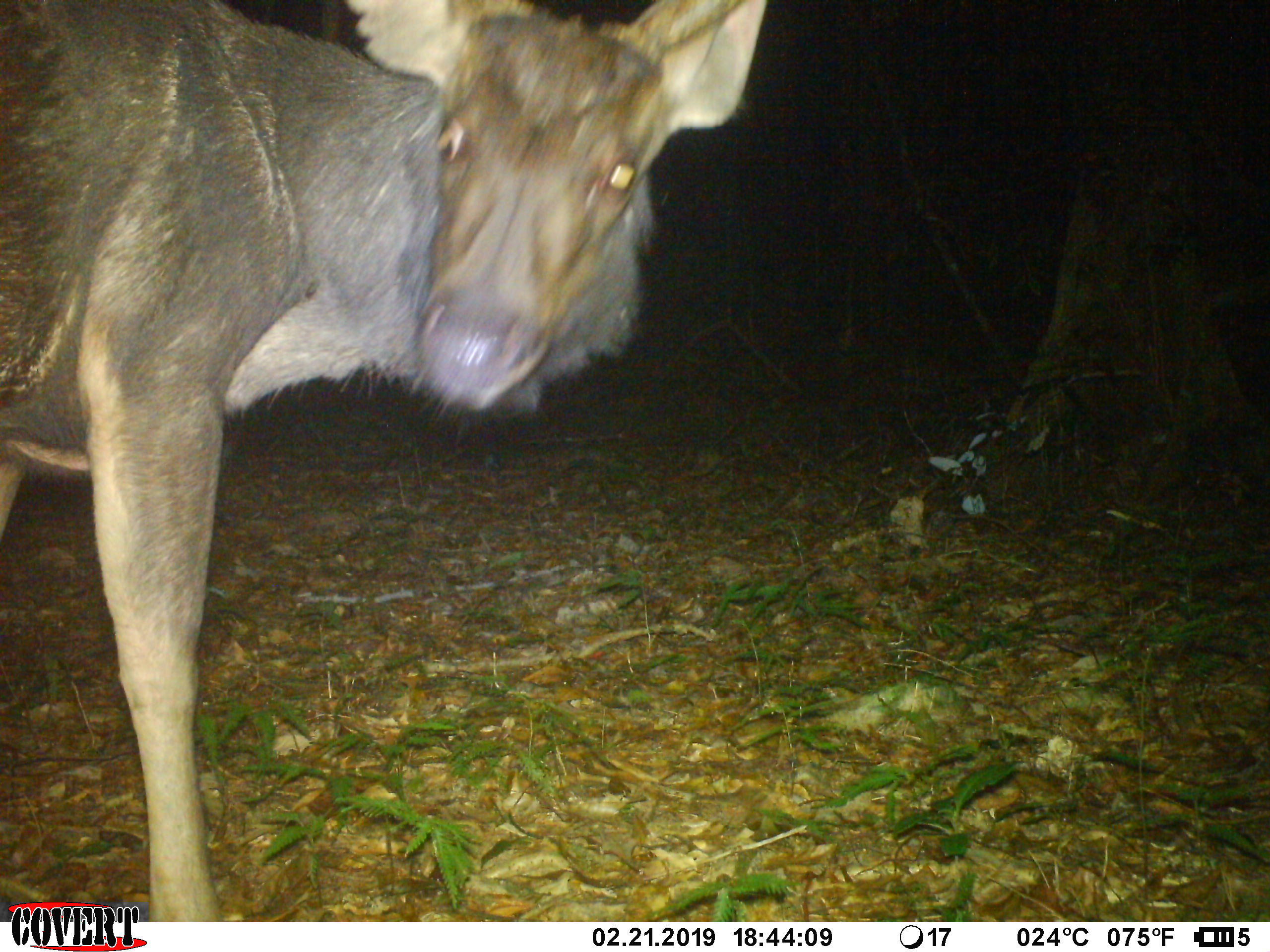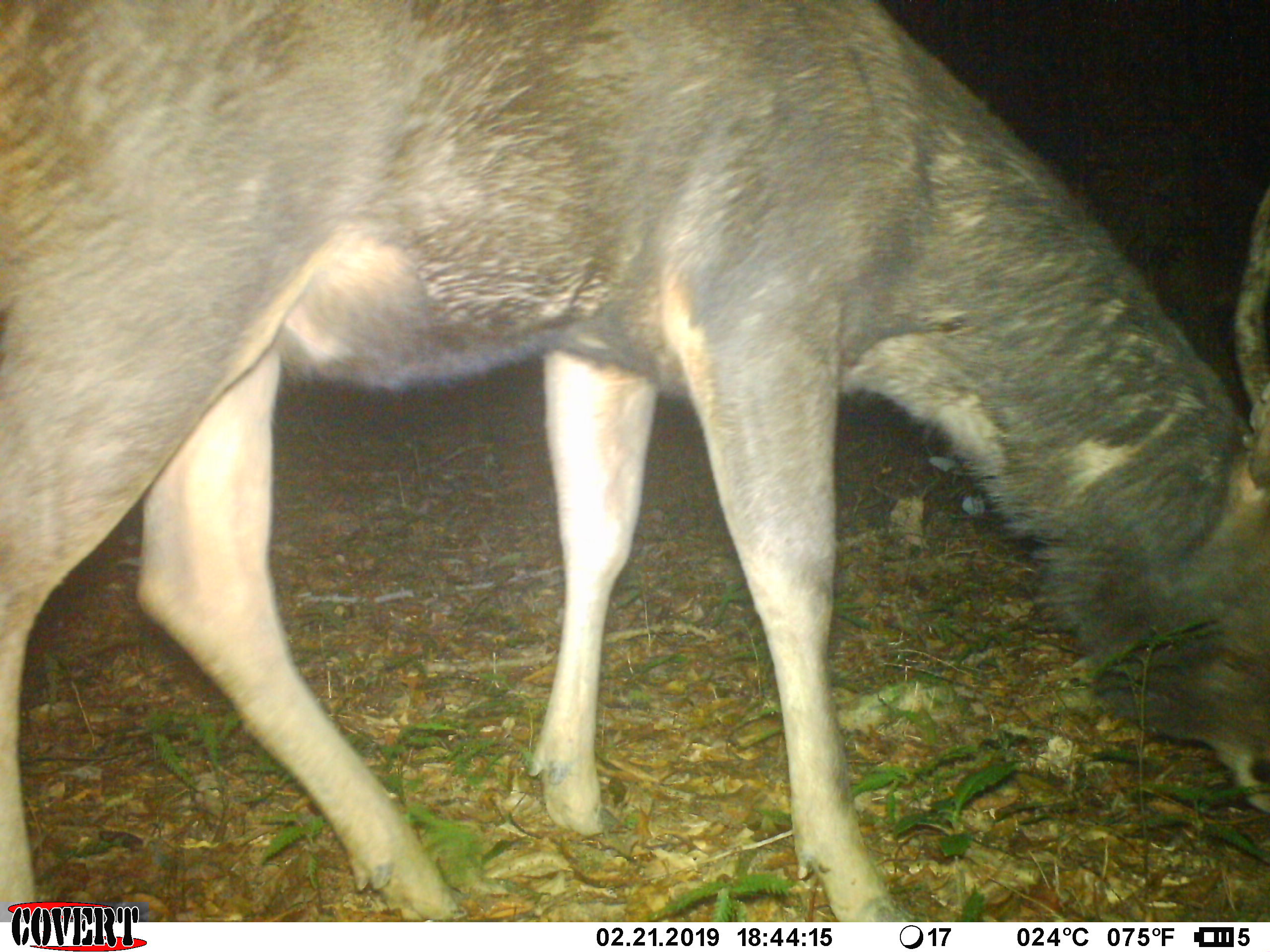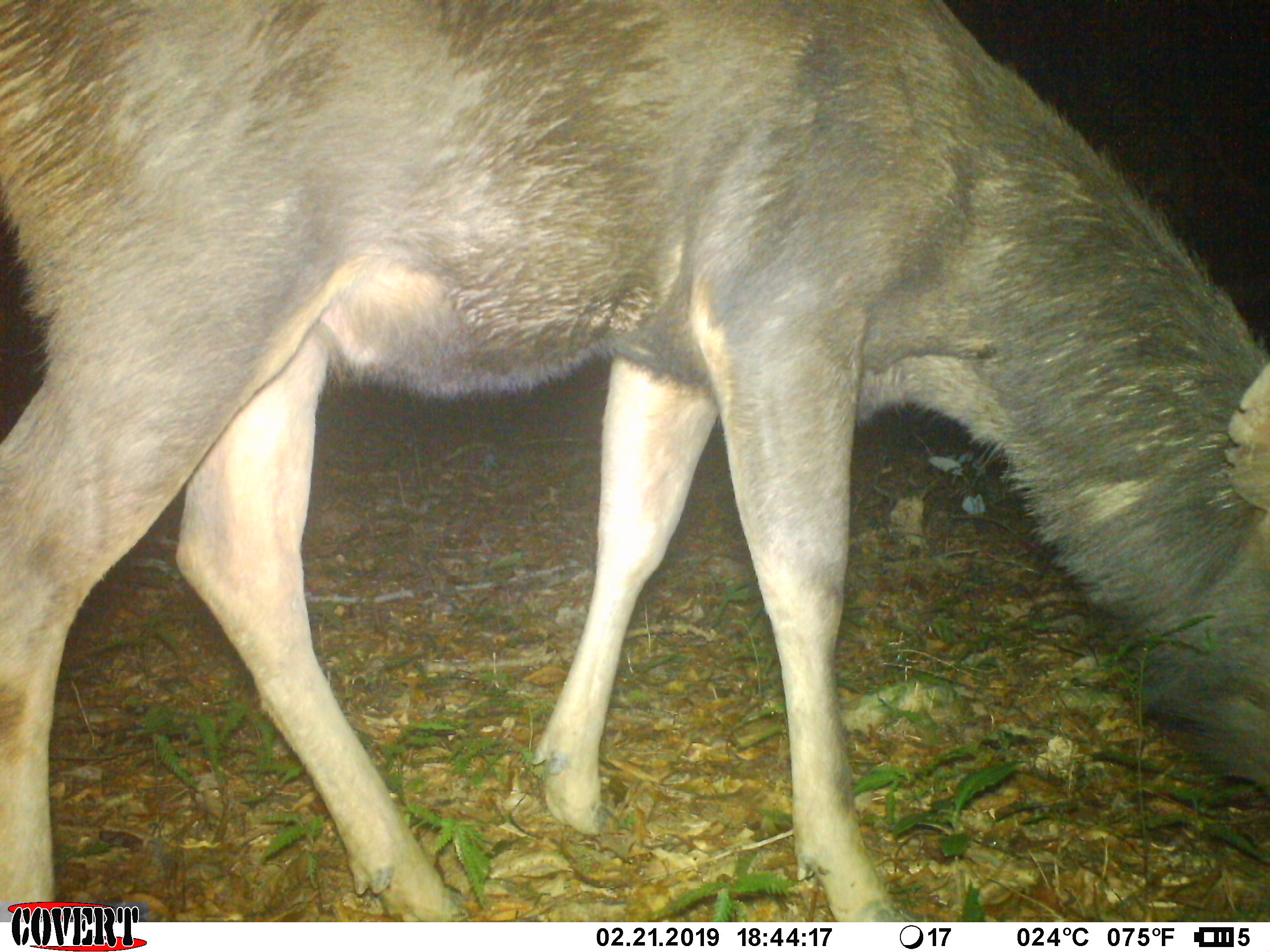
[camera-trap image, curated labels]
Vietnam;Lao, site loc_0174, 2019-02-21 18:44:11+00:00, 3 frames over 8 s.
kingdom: Animalia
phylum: Chordata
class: Mammalia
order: Artiodactyla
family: Cervidae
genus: Rusa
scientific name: Rusa unicolor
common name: sambar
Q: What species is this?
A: Sambar (Rusa unicolor).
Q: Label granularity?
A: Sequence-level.